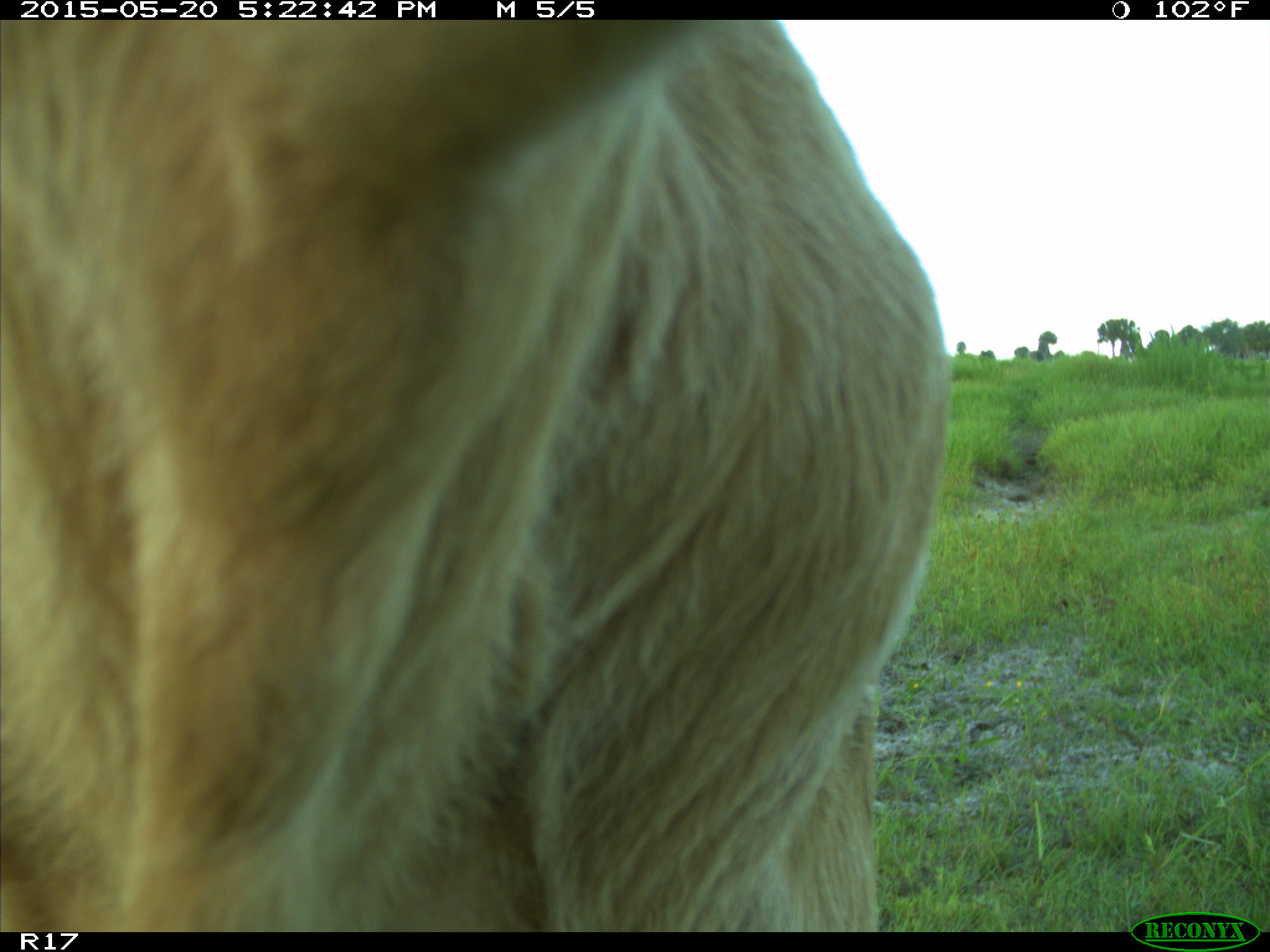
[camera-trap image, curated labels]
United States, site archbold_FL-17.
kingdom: Animalia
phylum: Chordata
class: Mammalia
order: Artiodactyla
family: Bovidae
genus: Bos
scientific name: Bos taurus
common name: domestic cow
Bos taurus (domestic cow).